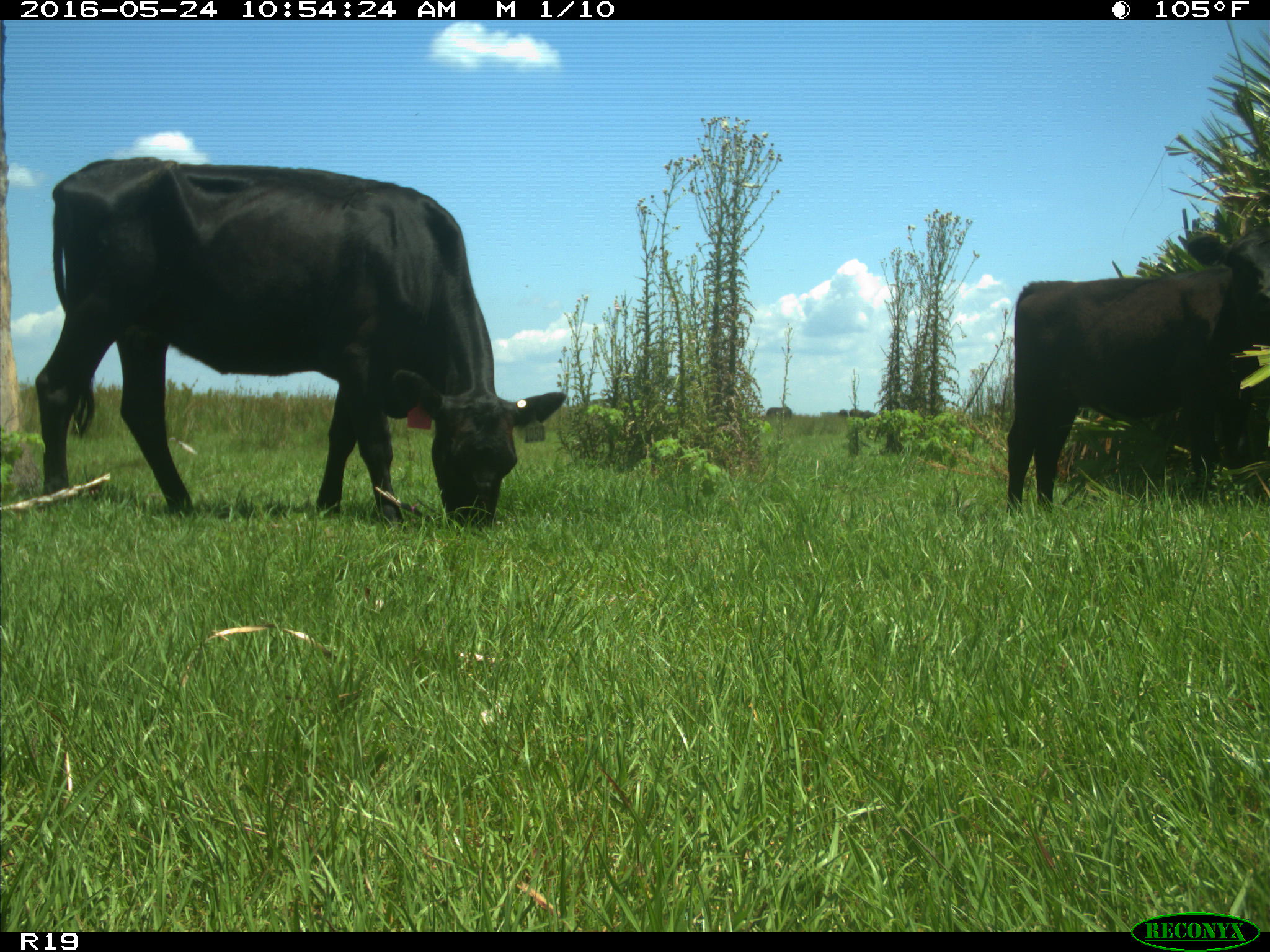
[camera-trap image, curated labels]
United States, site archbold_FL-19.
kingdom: Animalia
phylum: Chordata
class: Mammalia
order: Artiodactyla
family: Bovidae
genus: Bos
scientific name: Bos taurus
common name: domestic cow